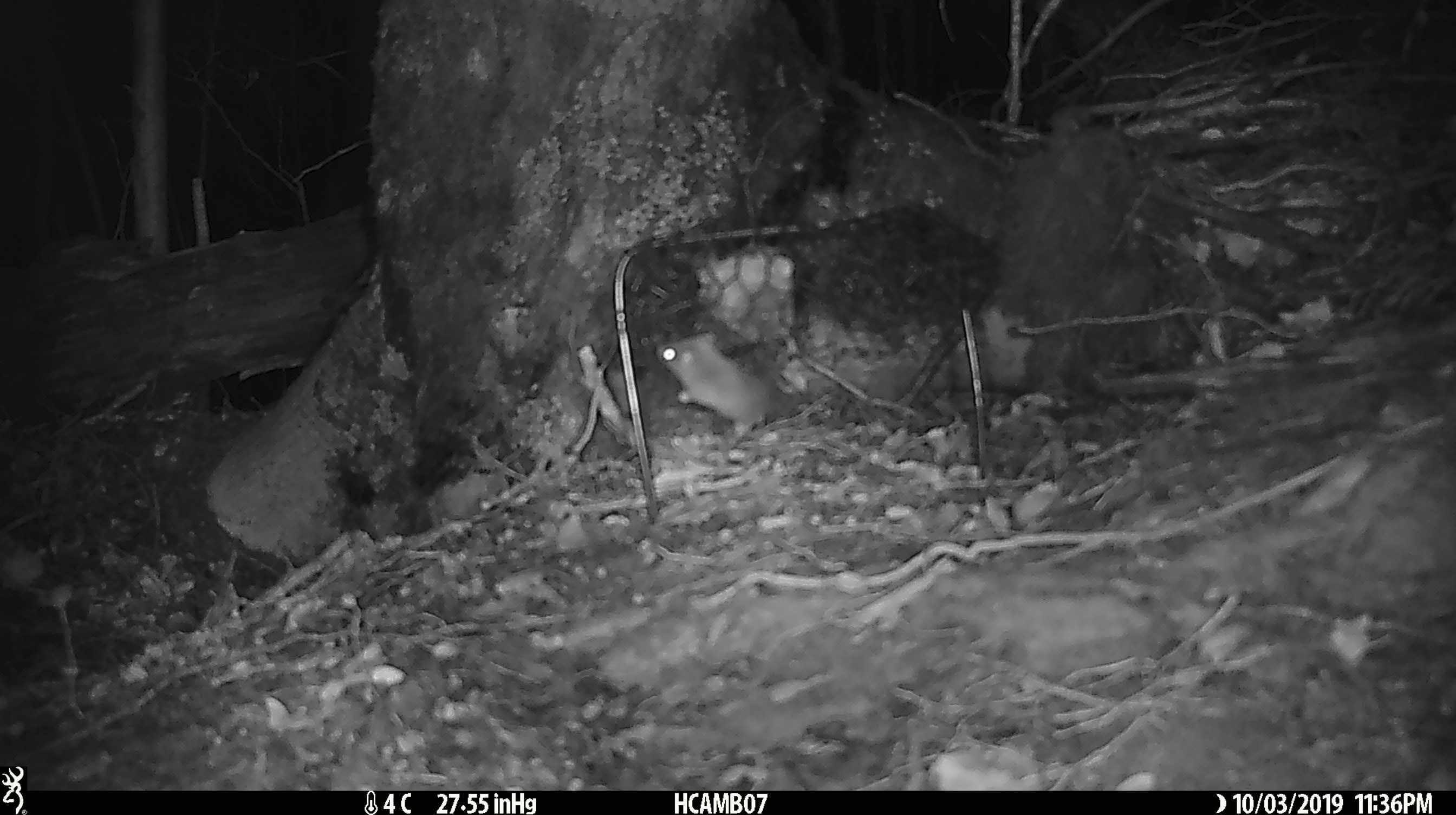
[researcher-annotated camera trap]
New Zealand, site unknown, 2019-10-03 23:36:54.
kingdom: Animalia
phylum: Chordata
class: Mammalia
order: Rodentia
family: Muridae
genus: Mus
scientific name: Mus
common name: mouse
Mouse (Mus).